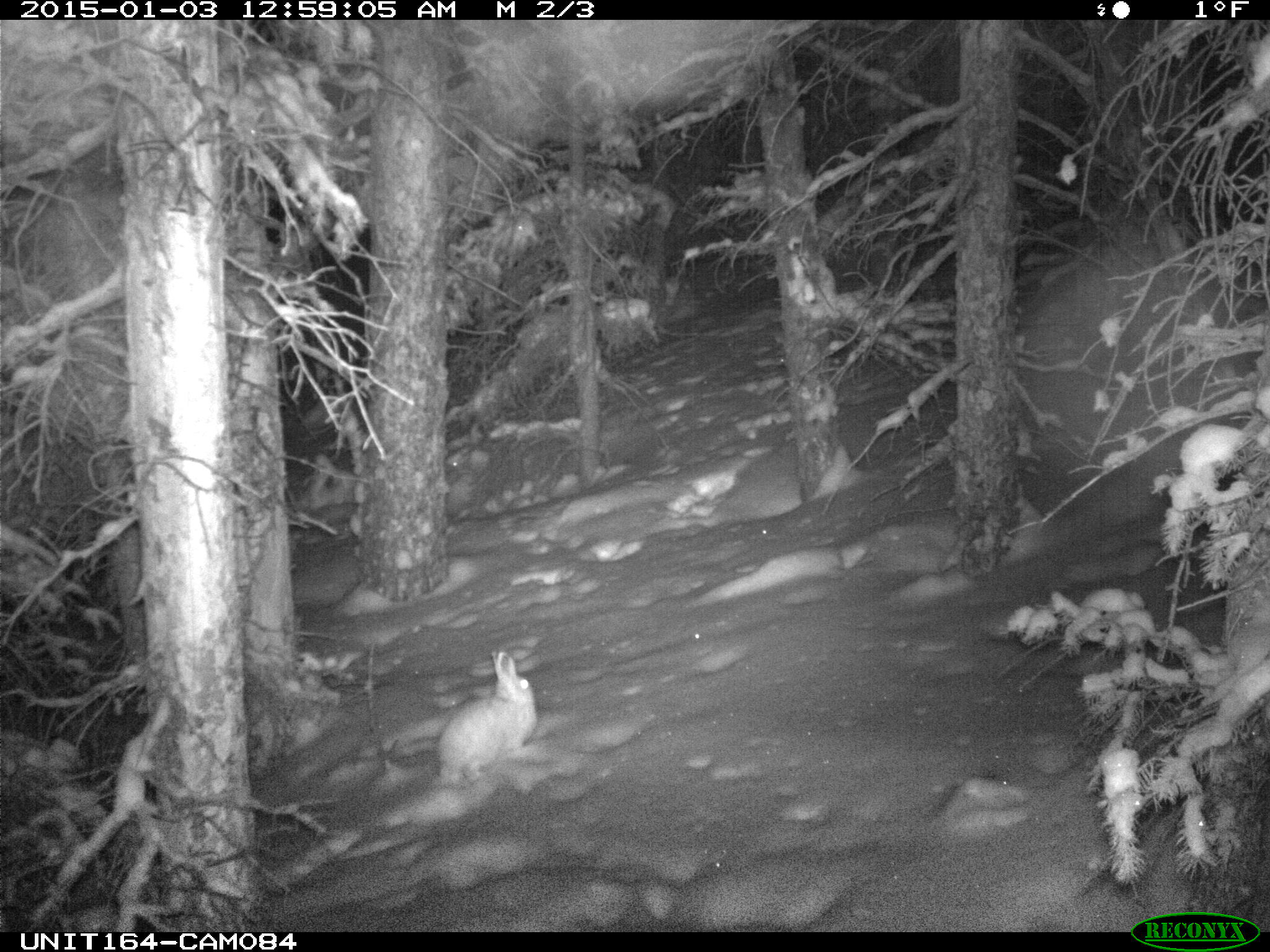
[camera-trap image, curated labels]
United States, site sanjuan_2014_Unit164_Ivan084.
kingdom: Animalia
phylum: Chordata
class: Mammalia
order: Lagomorpha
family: Leporidae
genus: Lepus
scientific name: Lepus americanus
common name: snowshoe hare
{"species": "Lepus americanus (snowshoe hare)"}